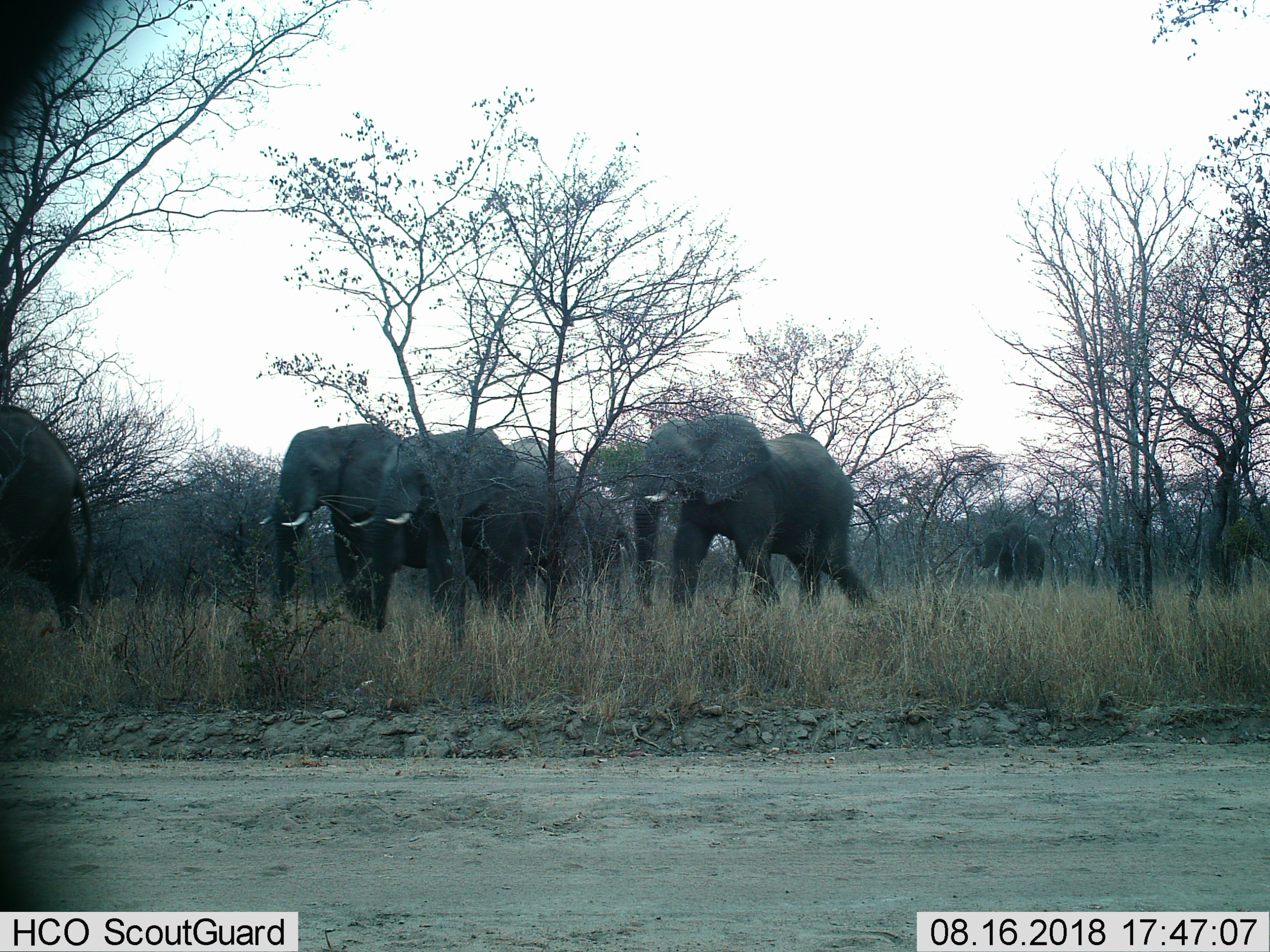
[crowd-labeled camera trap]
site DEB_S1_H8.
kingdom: Animalia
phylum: Chordata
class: Mammalia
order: Proboscidea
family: Elephantidae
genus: Loxodonta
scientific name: Loxodonta africana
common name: african bush elephant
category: elephant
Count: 6.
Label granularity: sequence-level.